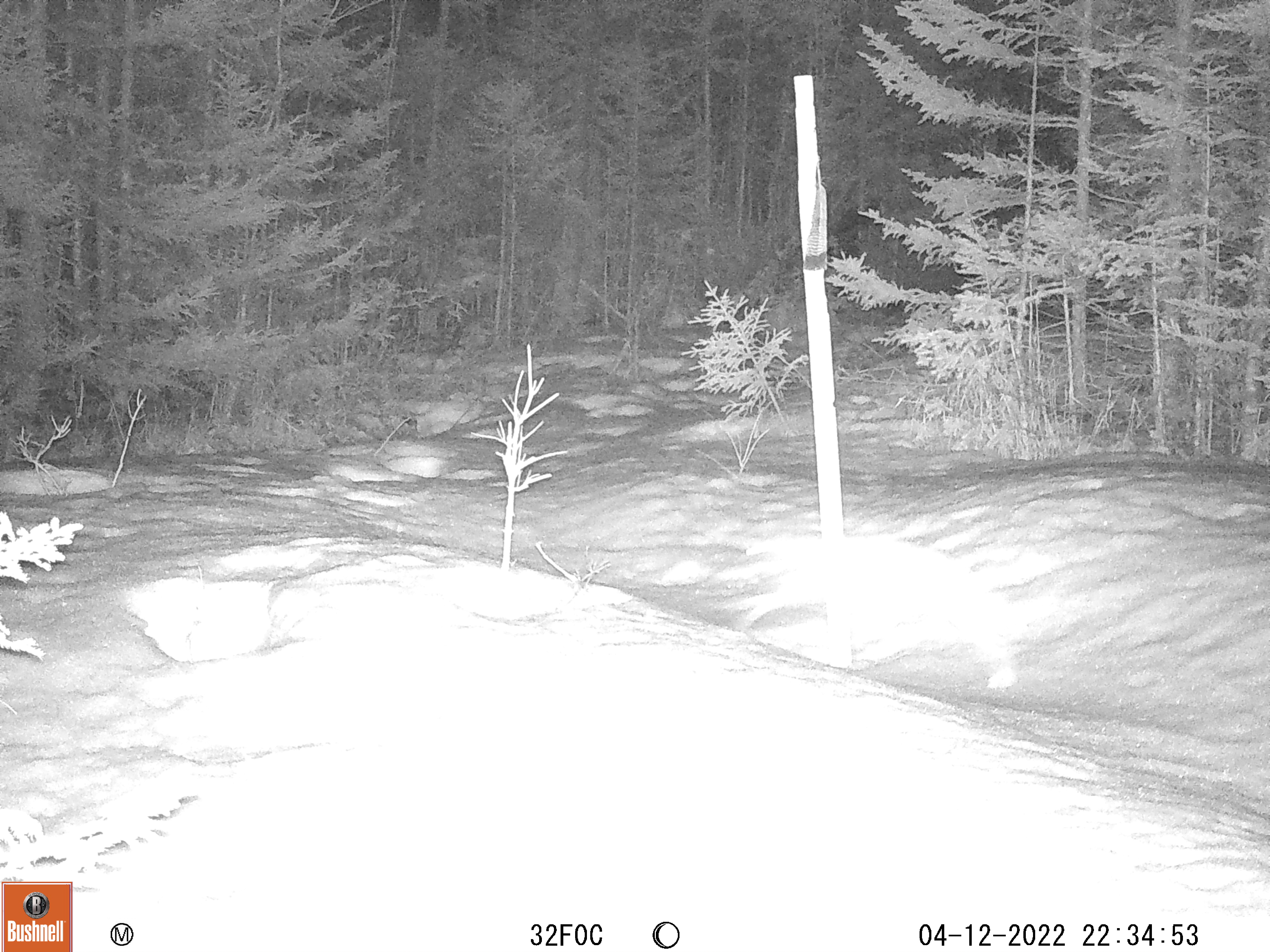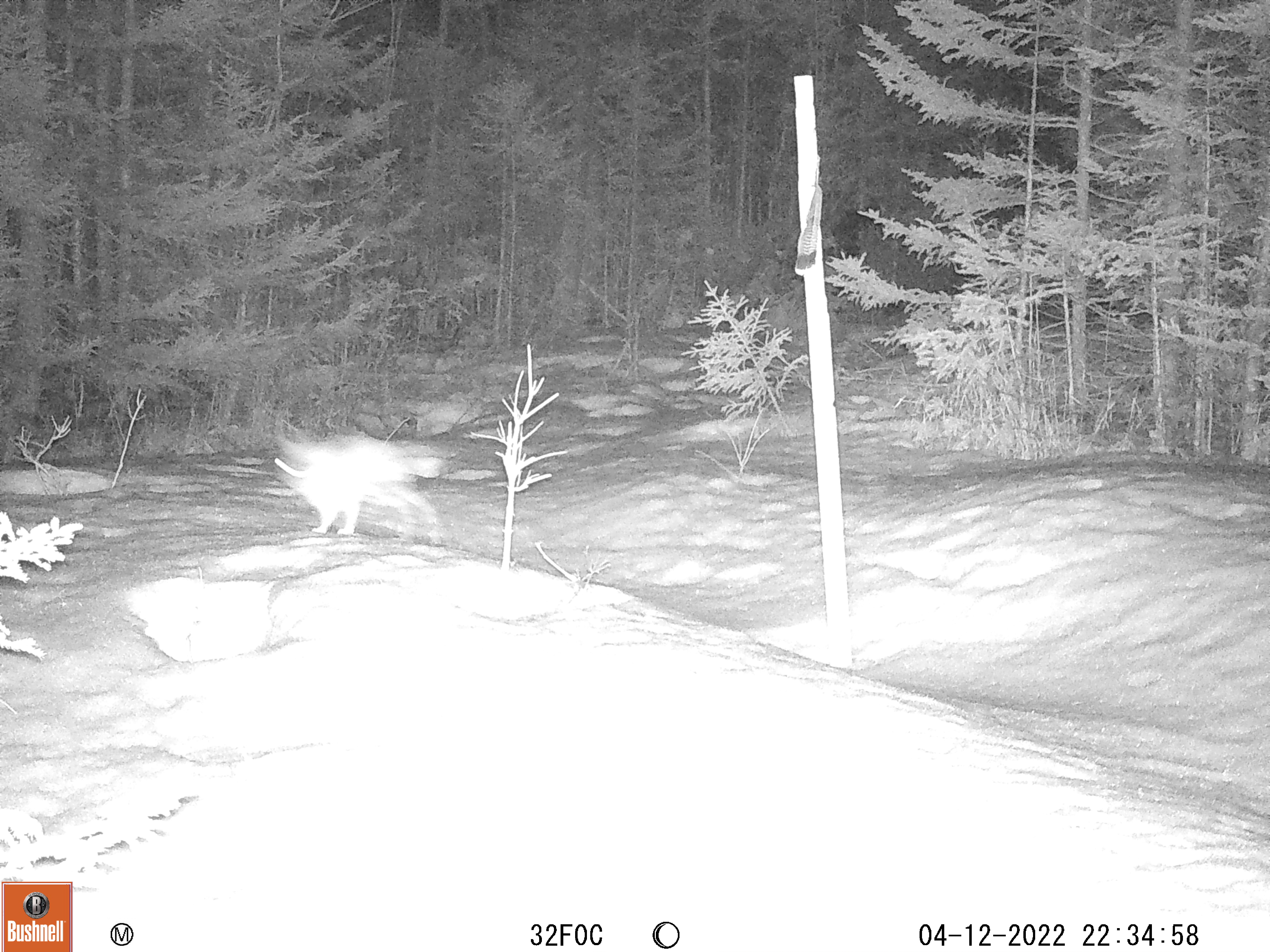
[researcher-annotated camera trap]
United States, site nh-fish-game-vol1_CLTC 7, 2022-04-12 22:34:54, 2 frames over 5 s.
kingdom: Animalia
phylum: Chordata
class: Mammalia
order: Lagomorpha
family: Leporidae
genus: Lepus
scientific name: Lepus americanus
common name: snowshoe hare